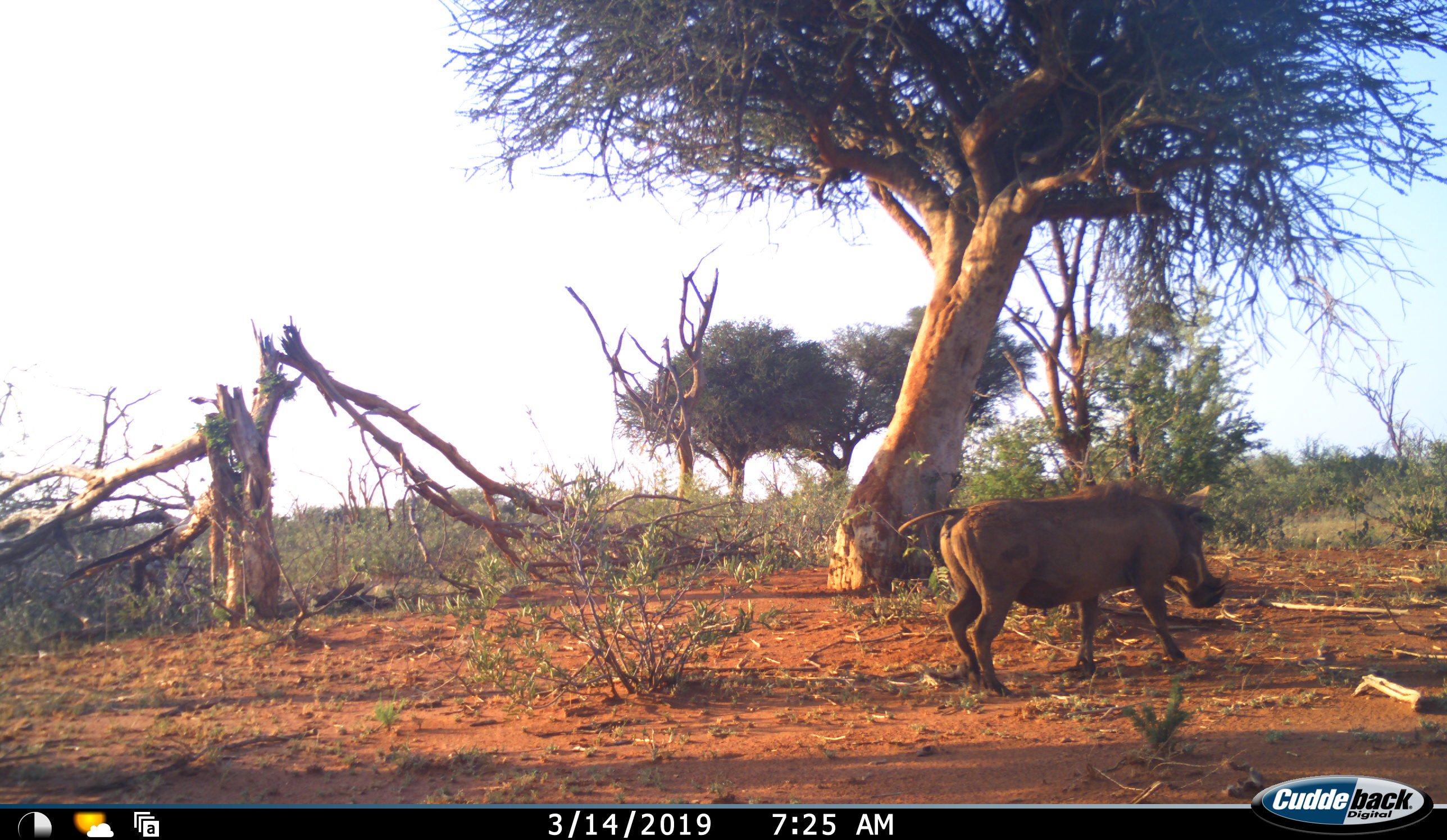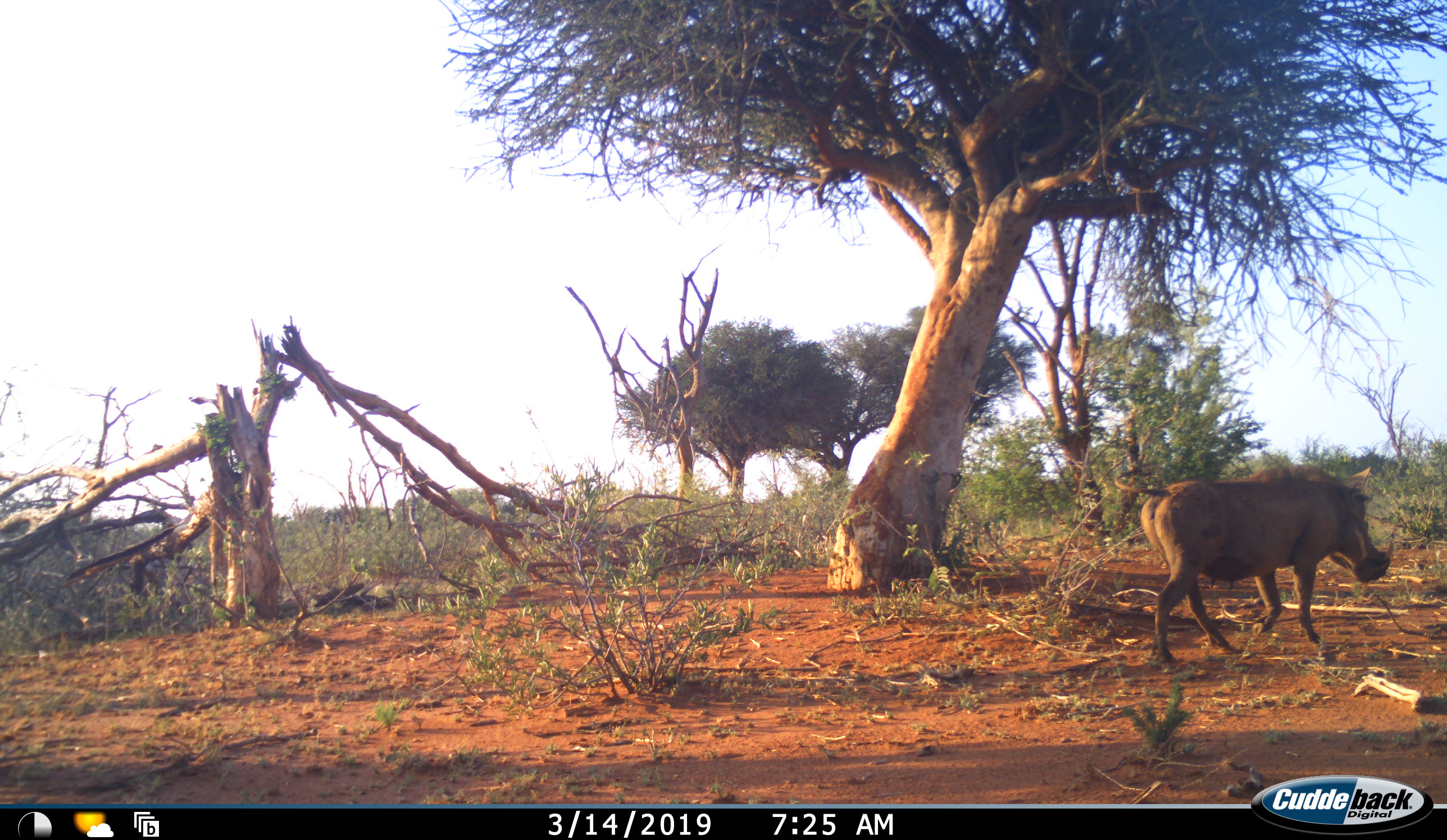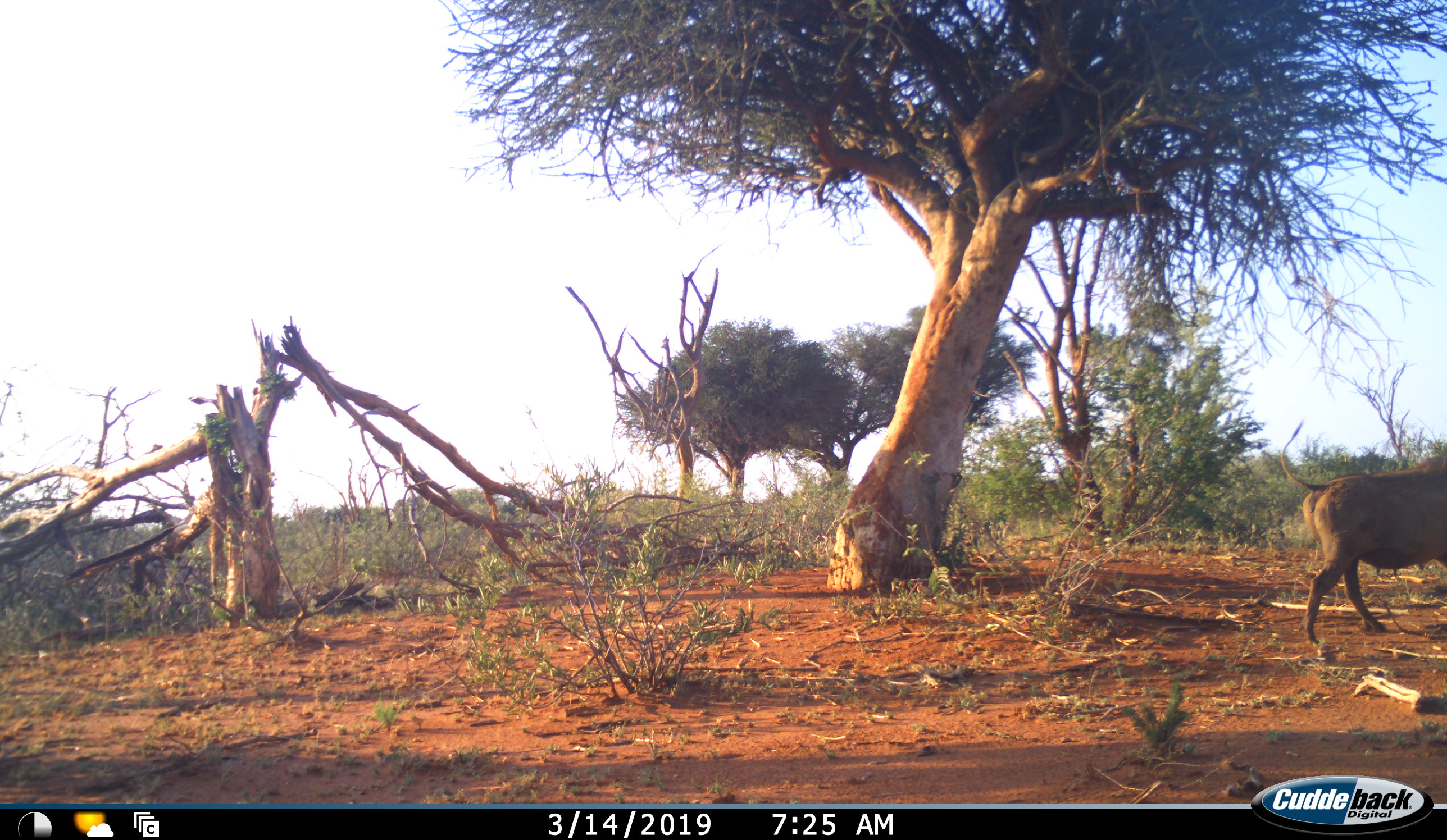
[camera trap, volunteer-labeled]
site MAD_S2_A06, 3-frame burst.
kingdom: Animalia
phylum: Chordata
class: Mammalia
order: Artiodactyla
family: Suidae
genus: Phacochoerus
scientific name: Phacochoerus africanus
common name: warthog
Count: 1.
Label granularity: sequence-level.